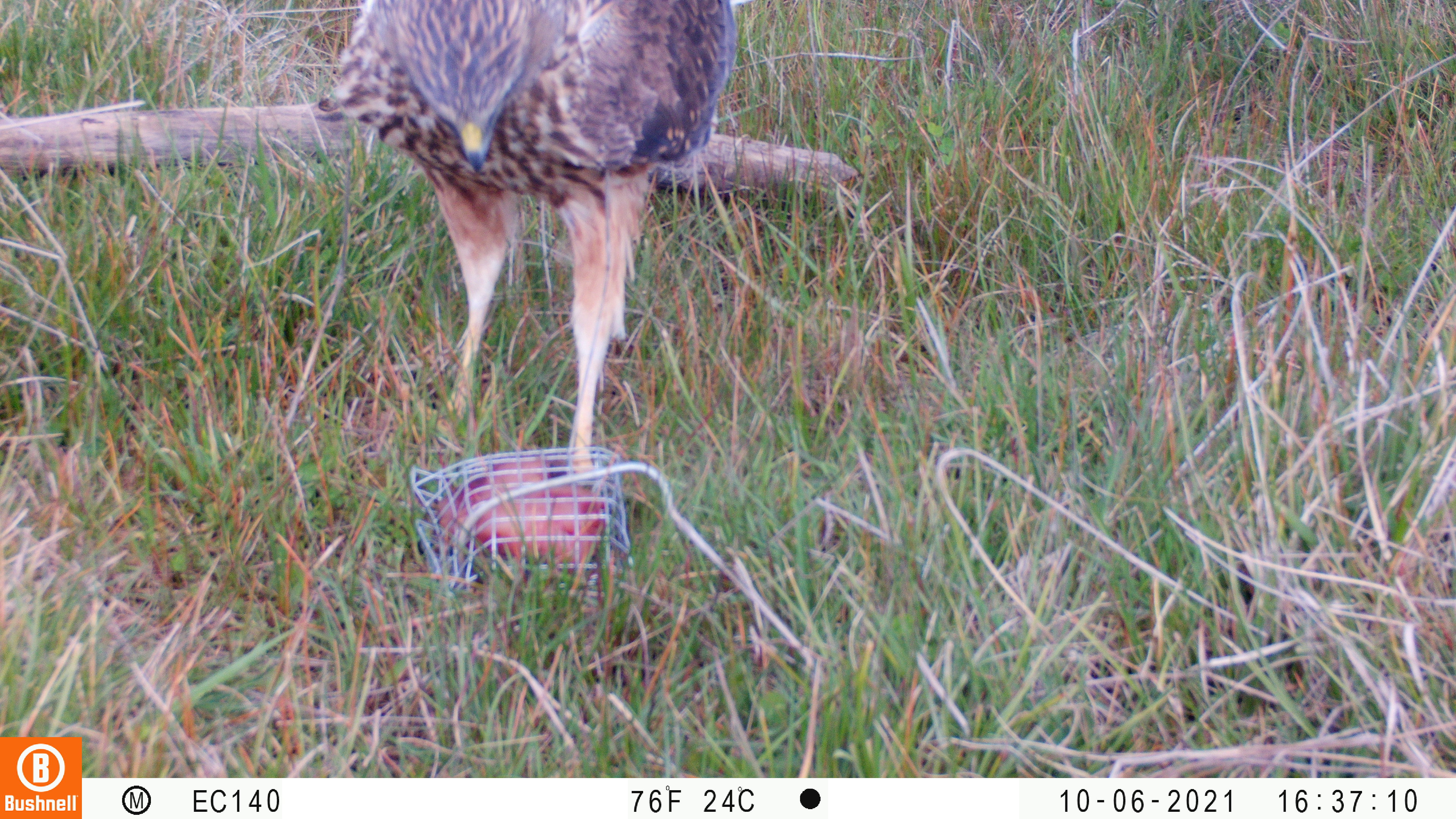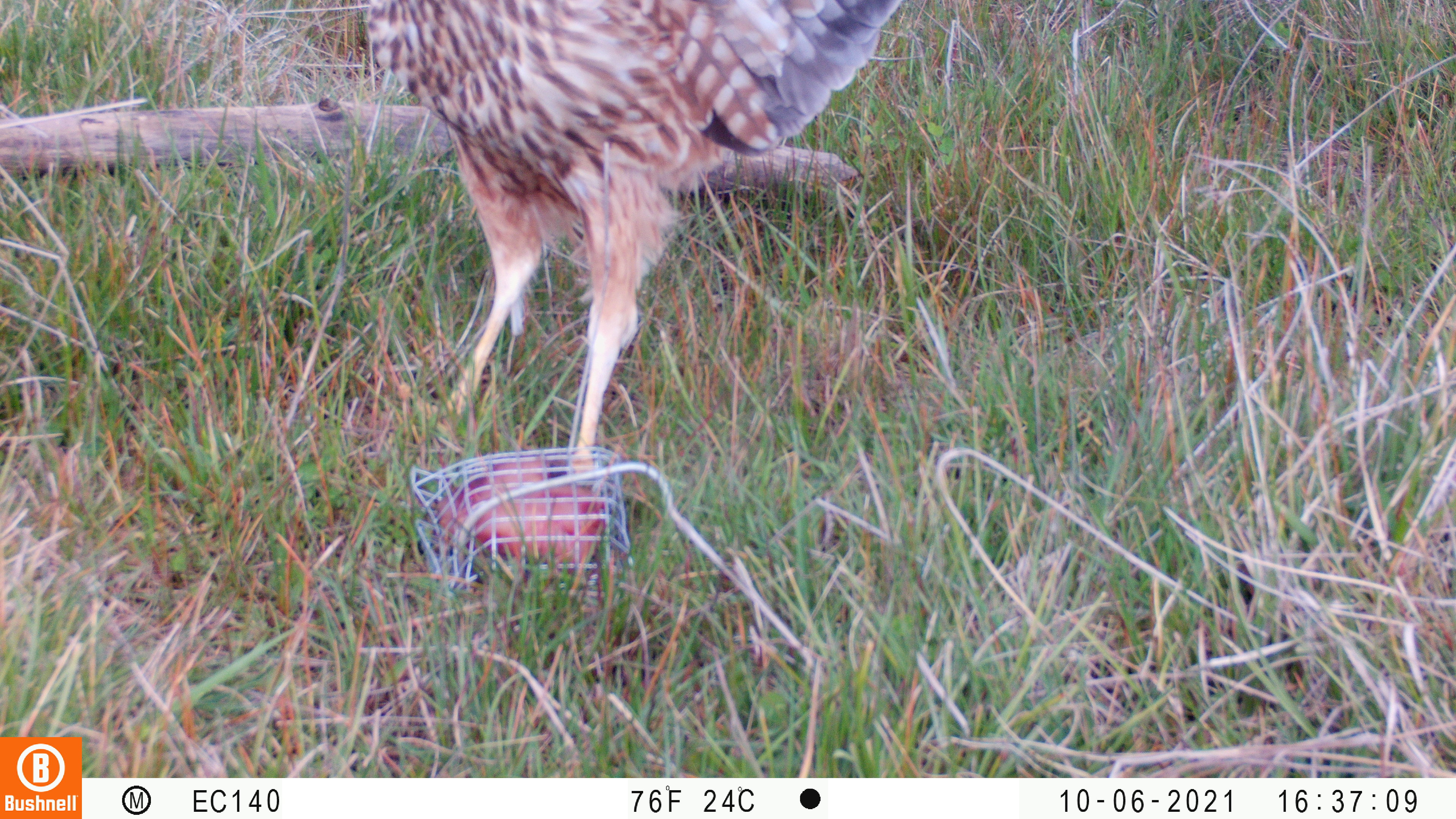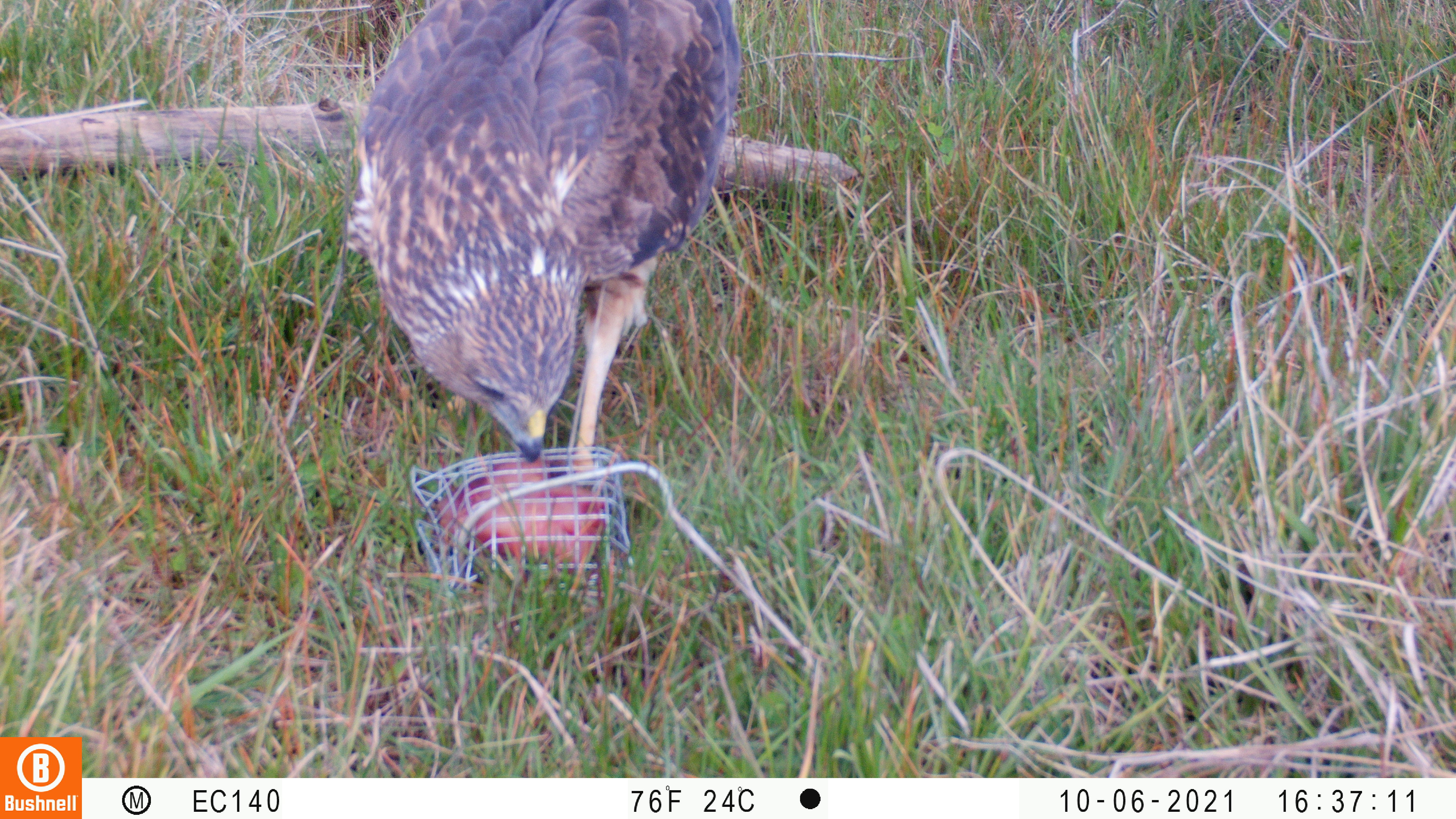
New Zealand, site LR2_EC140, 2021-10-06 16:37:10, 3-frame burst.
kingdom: Animalia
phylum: Chordata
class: Aves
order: Accipitriformes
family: Accipitridae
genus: Circus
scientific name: Circus approximans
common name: swamp harrier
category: harrier